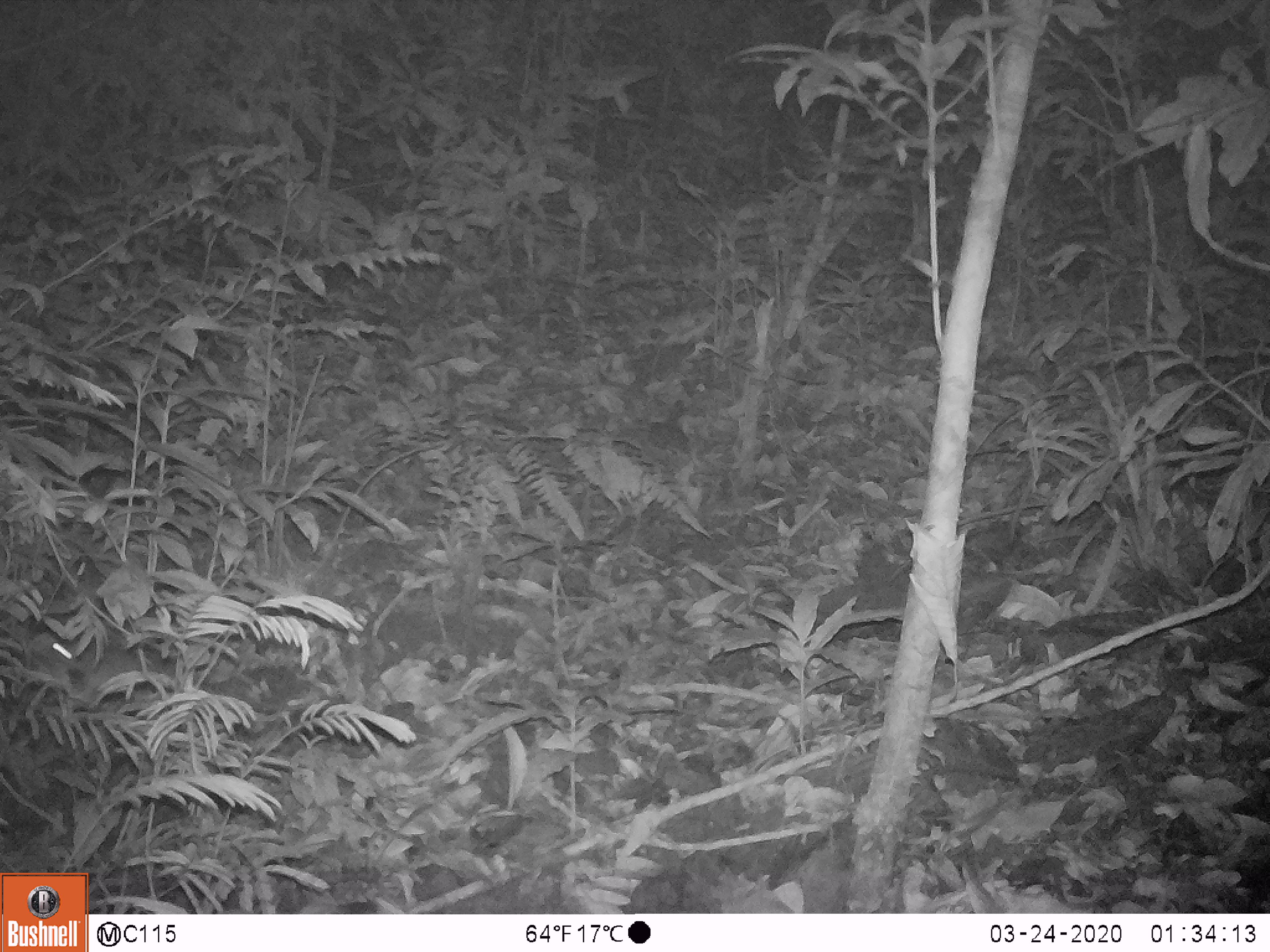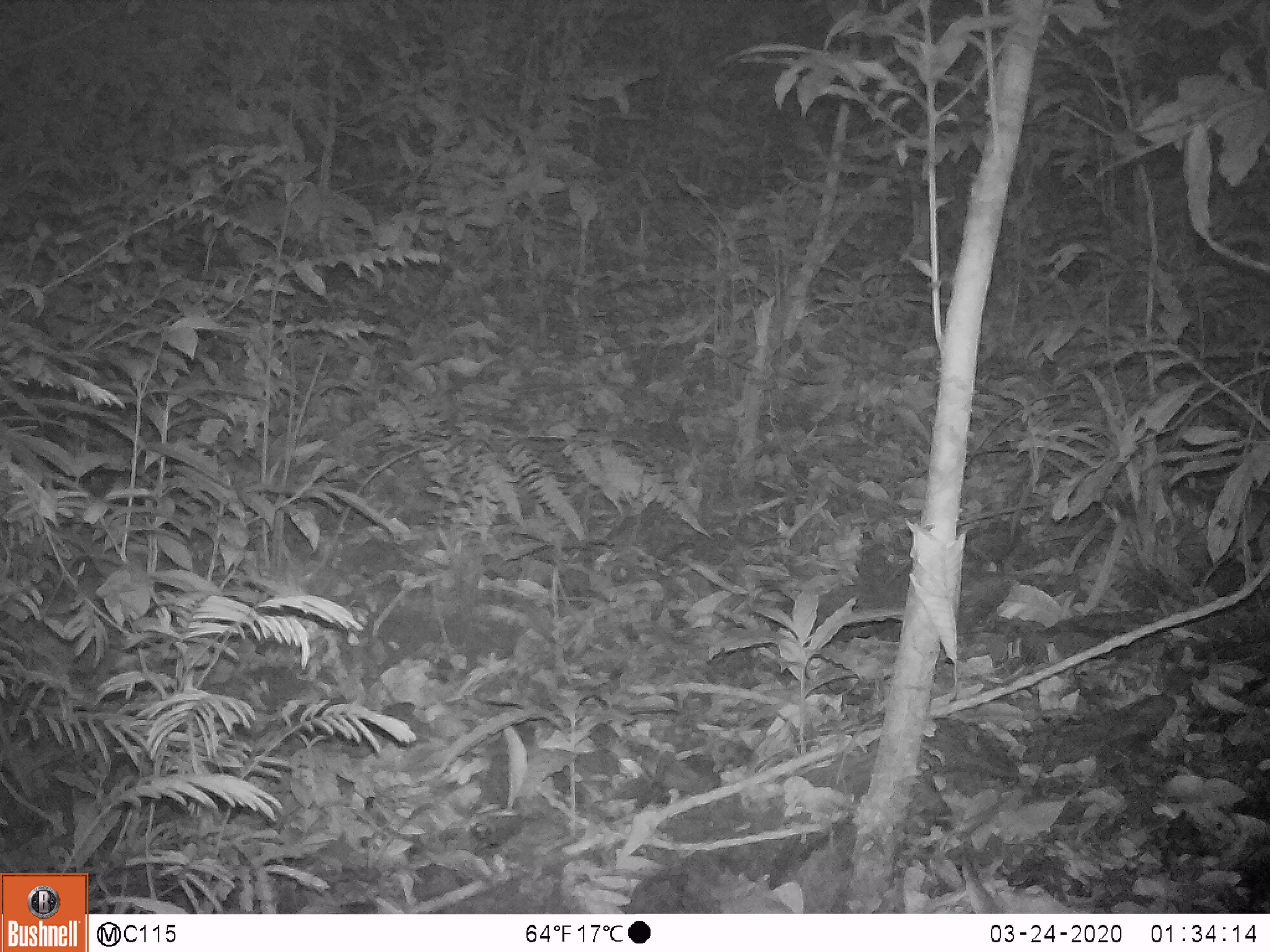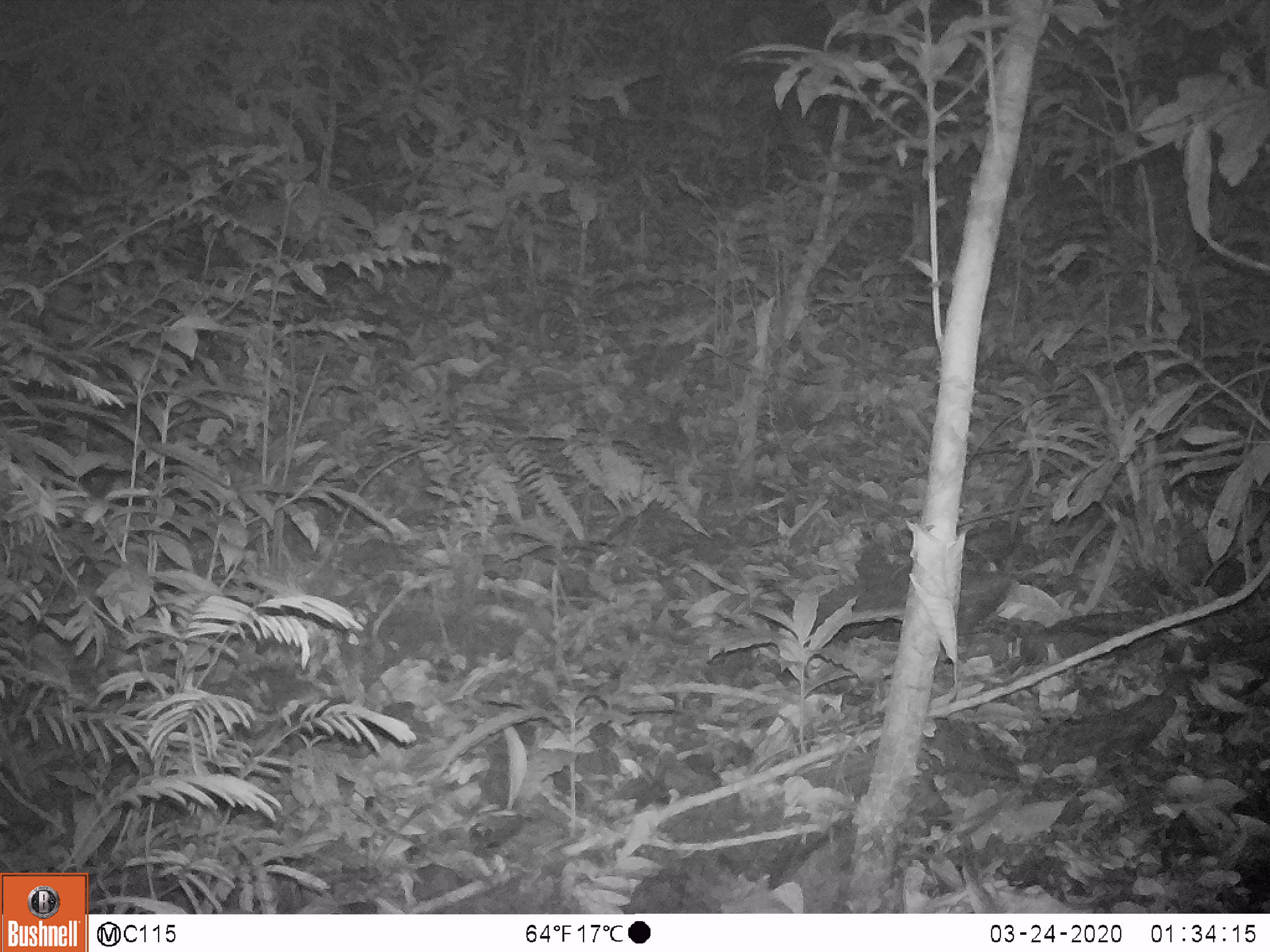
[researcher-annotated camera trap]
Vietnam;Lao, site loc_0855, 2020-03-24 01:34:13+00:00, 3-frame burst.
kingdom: Animalia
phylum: Chordata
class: Mammalia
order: Rodentia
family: Muridae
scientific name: Muridae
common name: old-world mice and rats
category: unidentified murid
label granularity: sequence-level